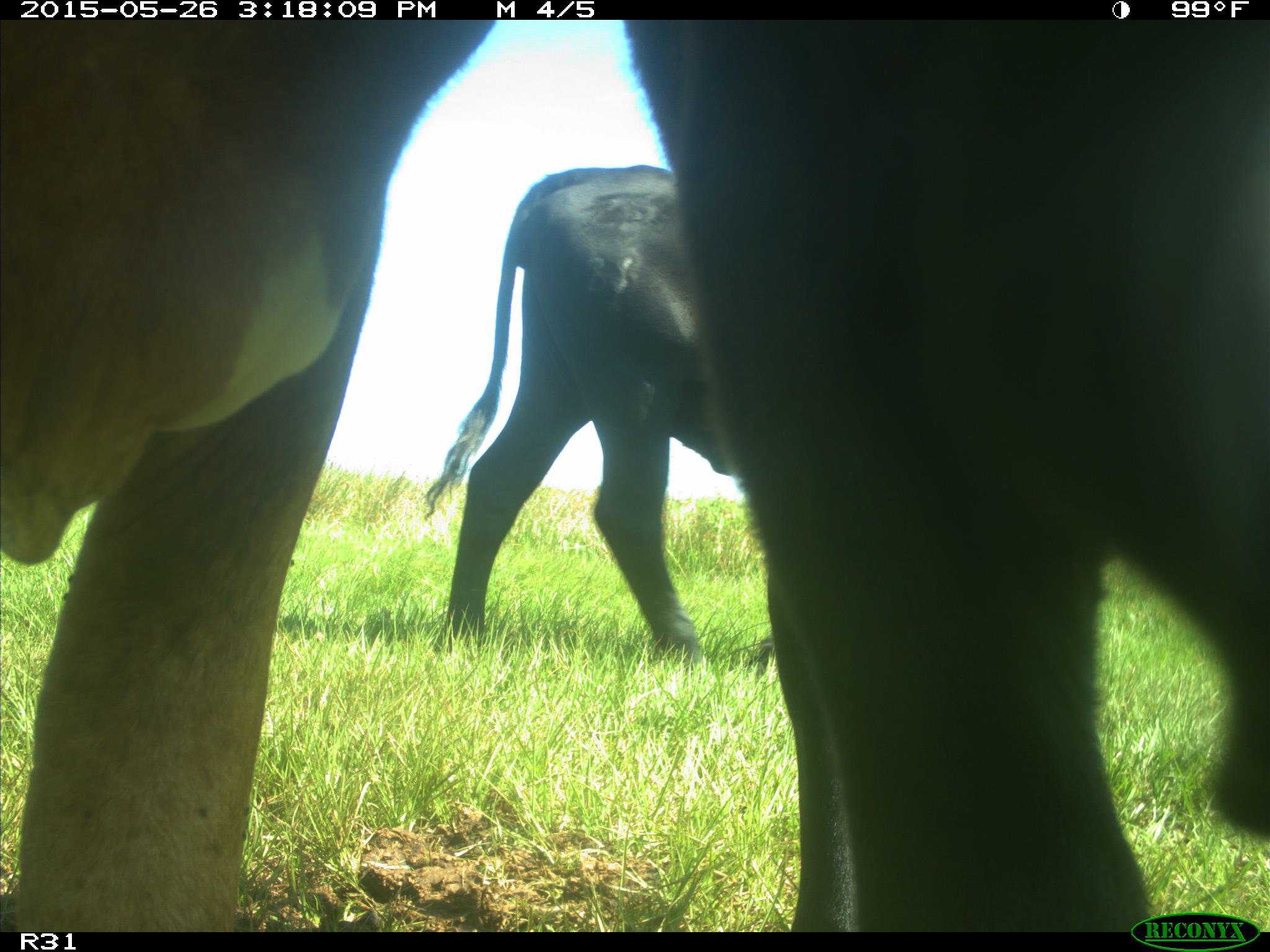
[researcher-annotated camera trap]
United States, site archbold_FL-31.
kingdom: Animalia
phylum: Chordata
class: Mammalia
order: Artiodactyla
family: Bovidae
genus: Bos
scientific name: Bos taurus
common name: domestic cow